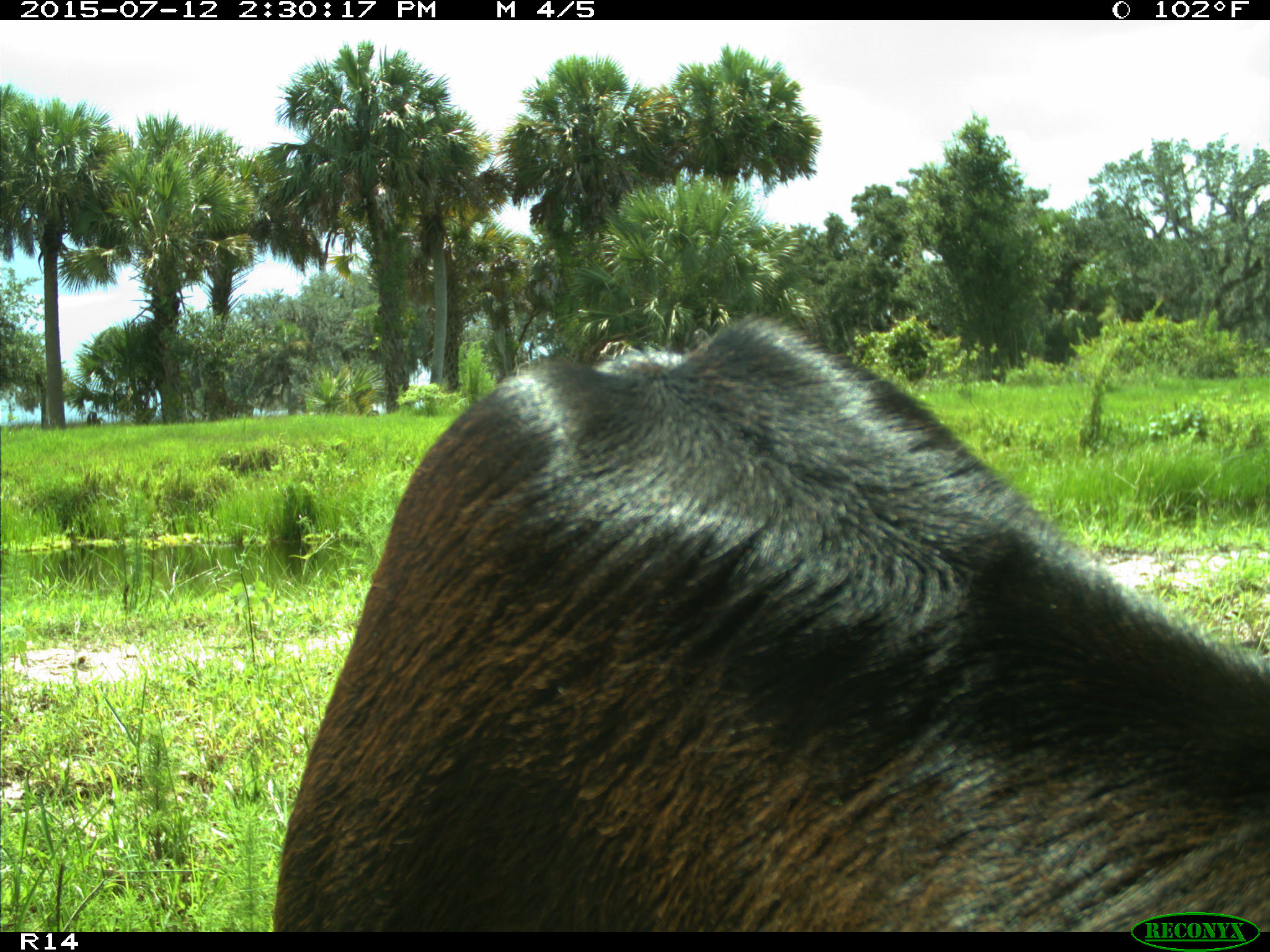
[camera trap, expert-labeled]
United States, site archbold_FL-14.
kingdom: Animalia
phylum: Chordata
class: Mammalia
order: Artiodactyla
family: Bovidae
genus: Bos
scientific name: Bos taurus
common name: domestic cow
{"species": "Bos taurus (domestic cow)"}